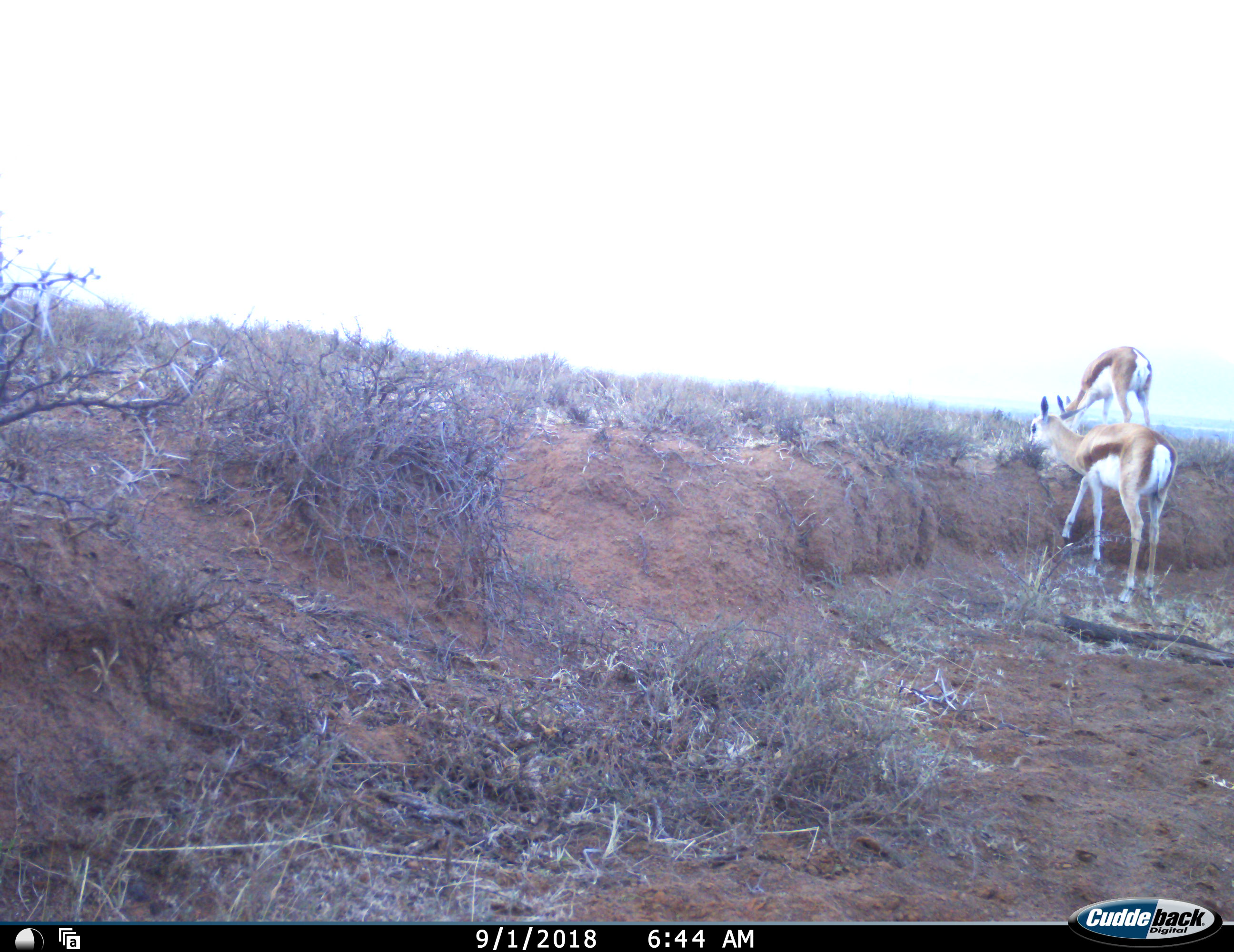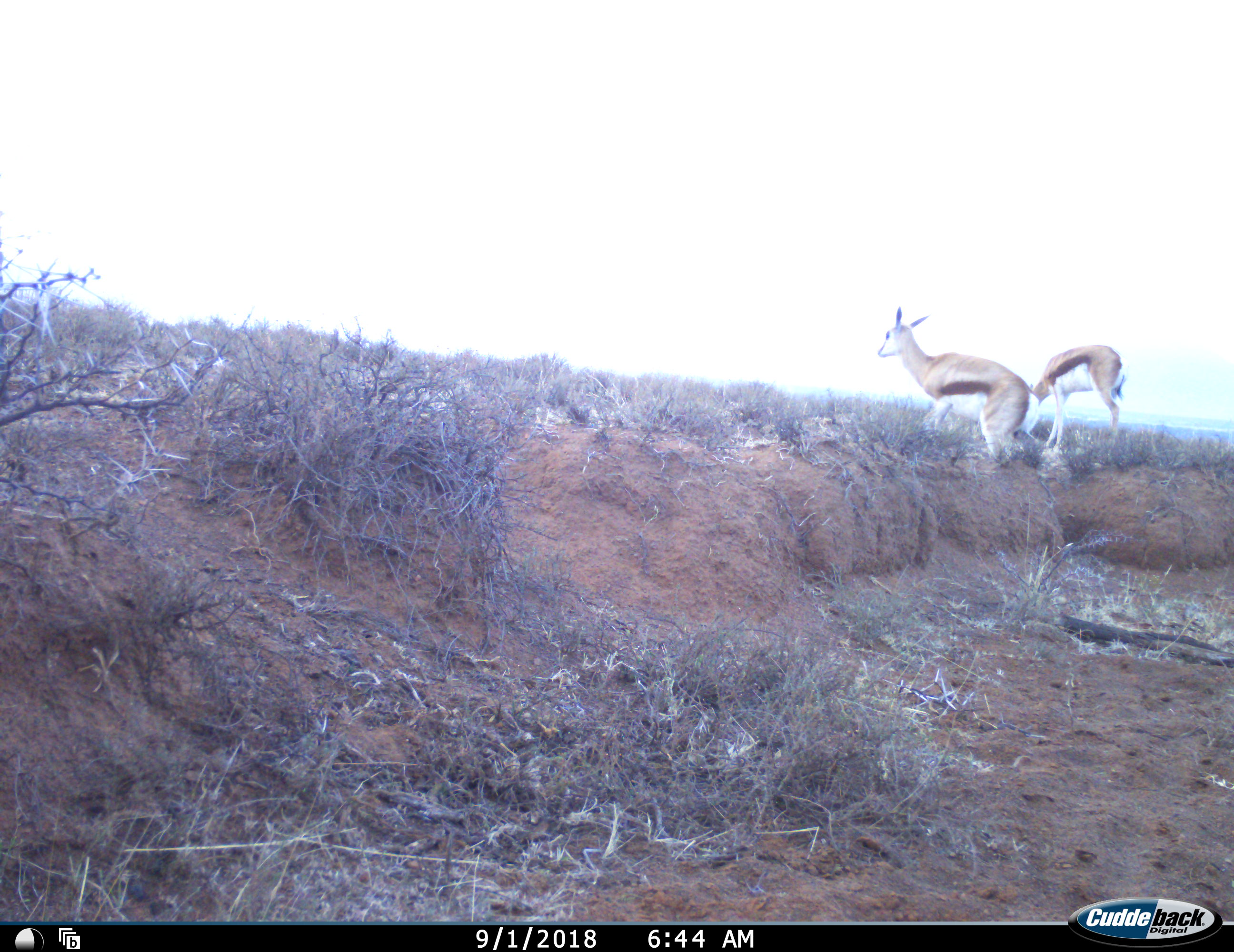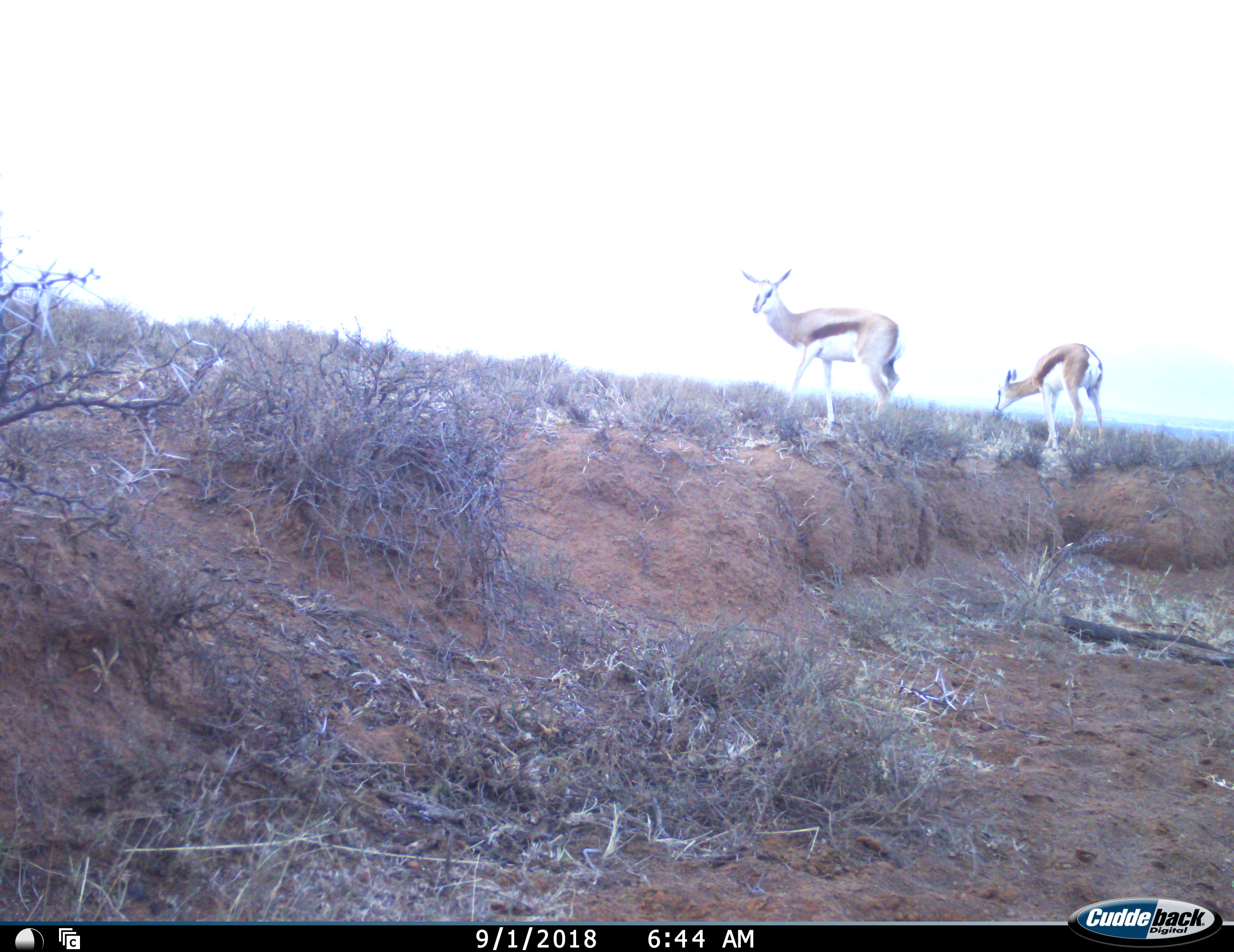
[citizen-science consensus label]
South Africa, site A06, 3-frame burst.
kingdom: Animalia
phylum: Chordata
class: Mammalia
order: Artiodactyla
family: Bovidae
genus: Antidorcas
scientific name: Antidorcas marsupialis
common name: springbok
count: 2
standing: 0%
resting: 0%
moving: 62%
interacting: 0%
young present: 0%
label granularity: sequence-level